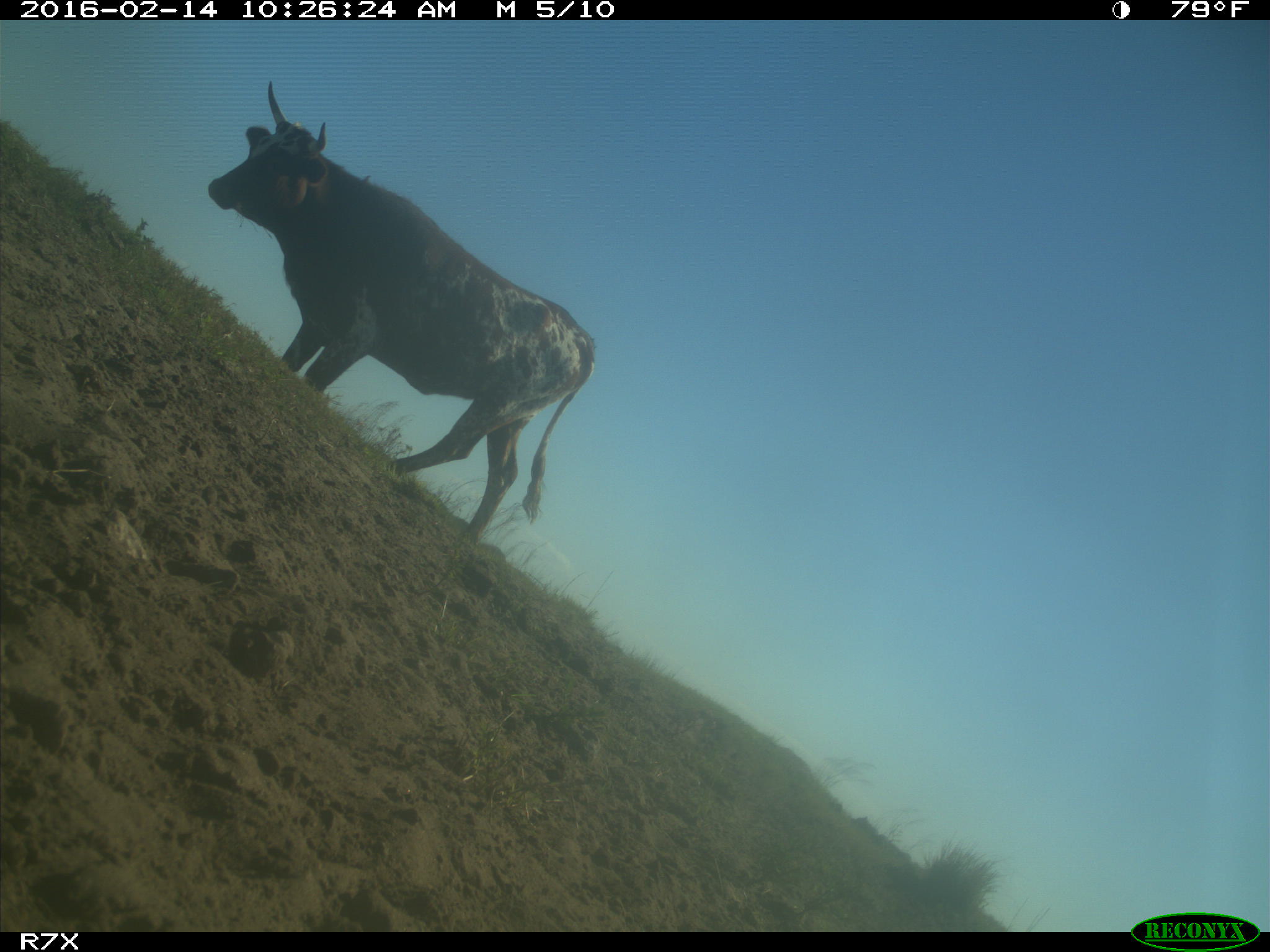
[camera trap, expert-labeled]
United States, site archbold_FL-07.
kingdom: Animalia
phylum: Chordata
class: Mammalia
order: Artiodactyla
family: Bovidae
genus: Bos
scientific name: Bos taurus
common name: domestic cow